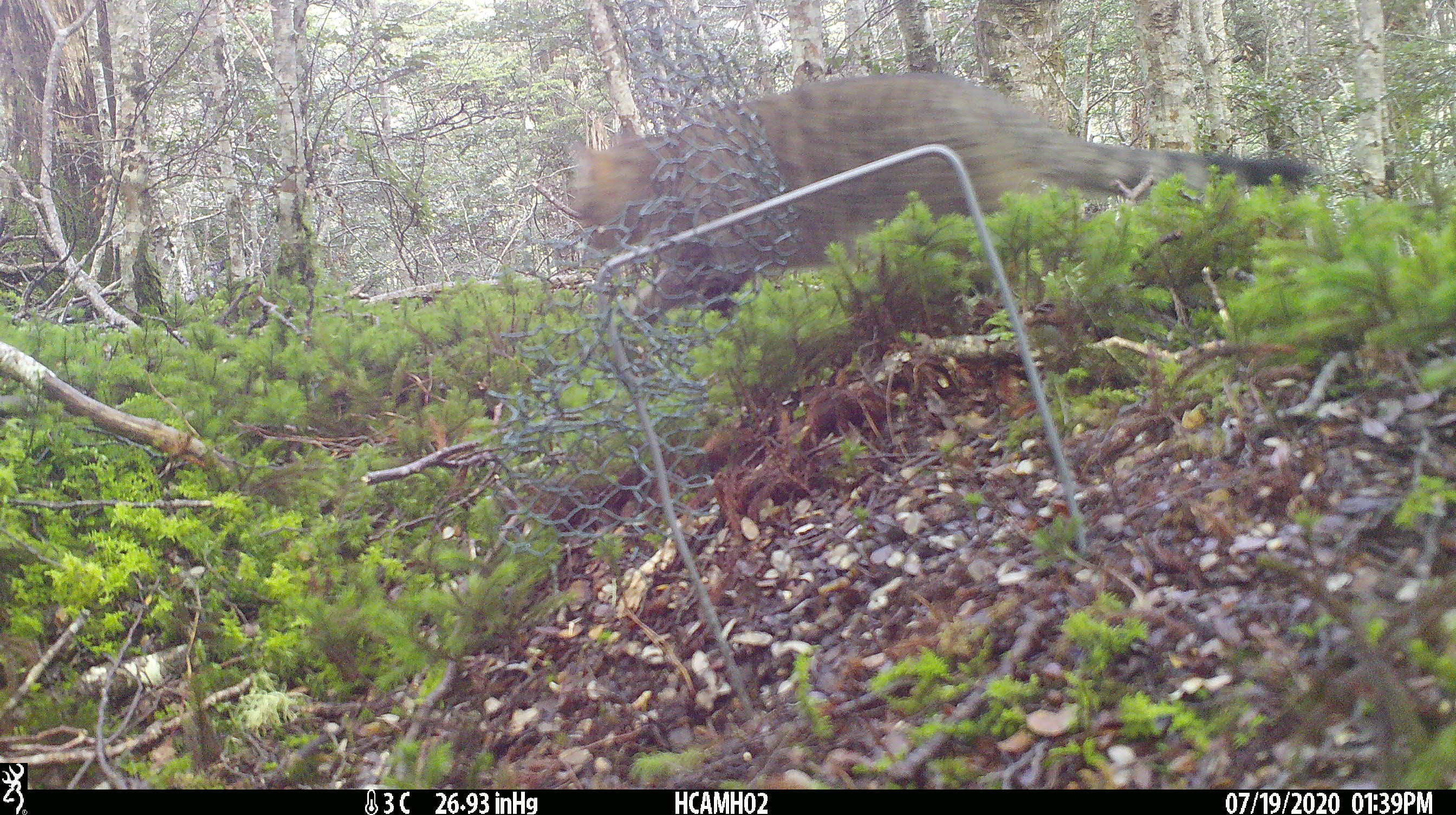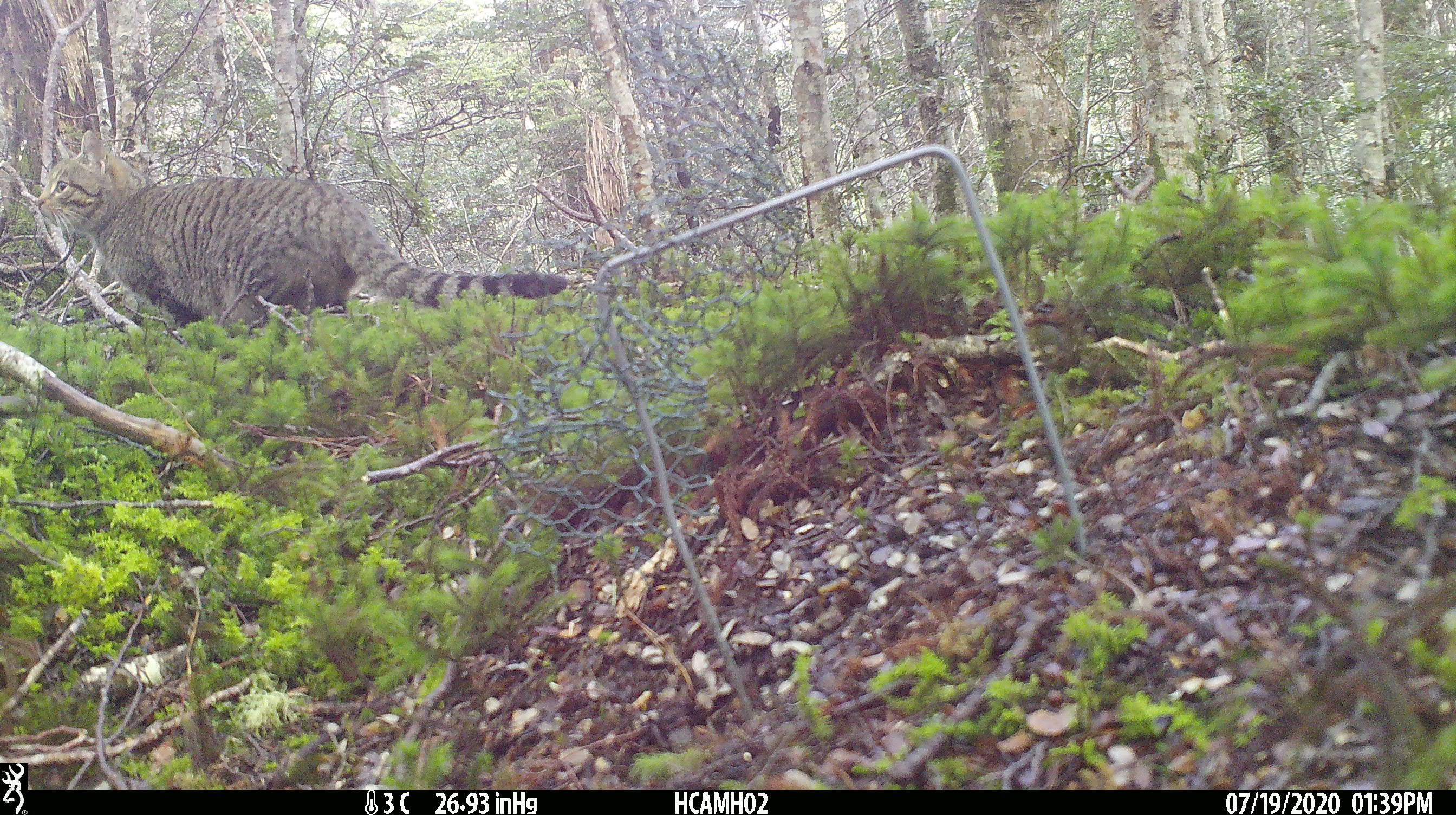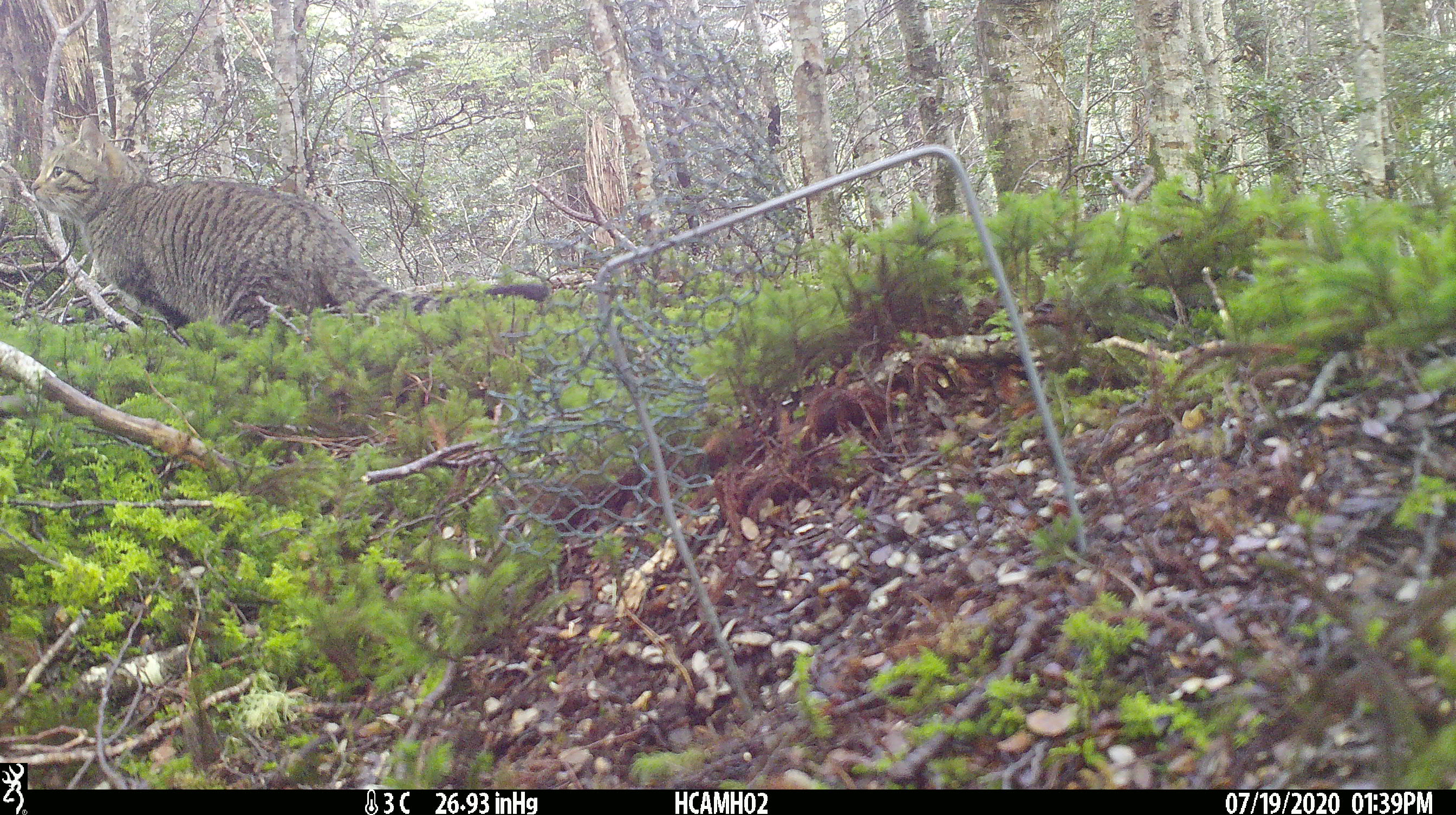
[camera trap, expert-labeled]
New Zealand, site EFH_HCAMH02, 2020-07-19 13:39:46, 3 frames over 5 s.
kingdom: Animalia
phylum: Chordata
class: Mammalia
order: Carnivora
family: Felidae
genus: Felis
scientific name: Felis catus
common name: domestic cat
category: cat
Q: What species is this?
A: Cat (domestic cat) (Felis catus).